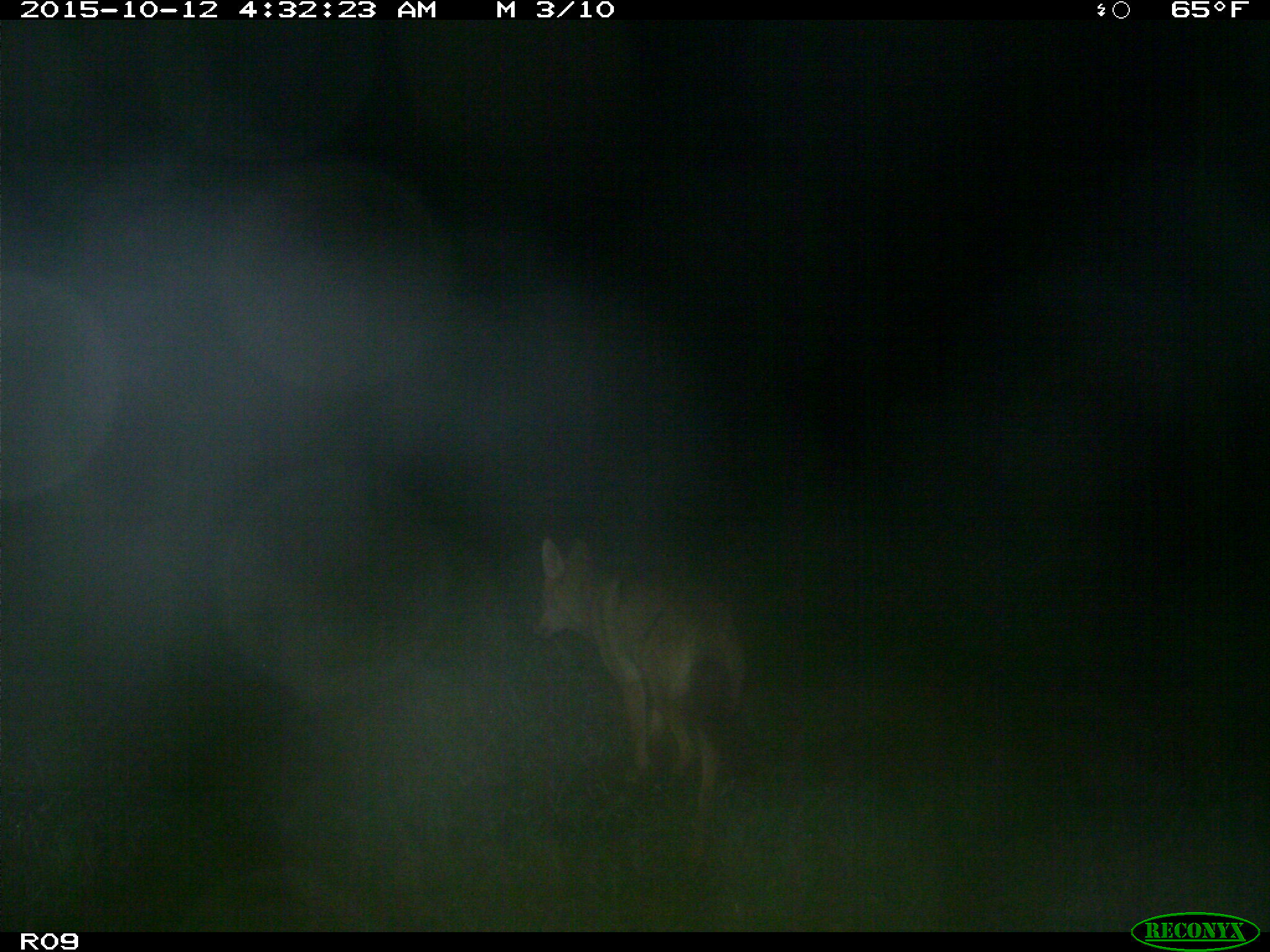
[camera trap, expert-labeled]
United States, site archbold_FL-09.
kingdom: Animalia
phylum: Chordata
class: Mammalia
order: Carnivora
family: Canidae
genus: Canis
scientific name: Canis latrans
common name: coyote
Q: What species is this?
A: Canis latrans (coyote).